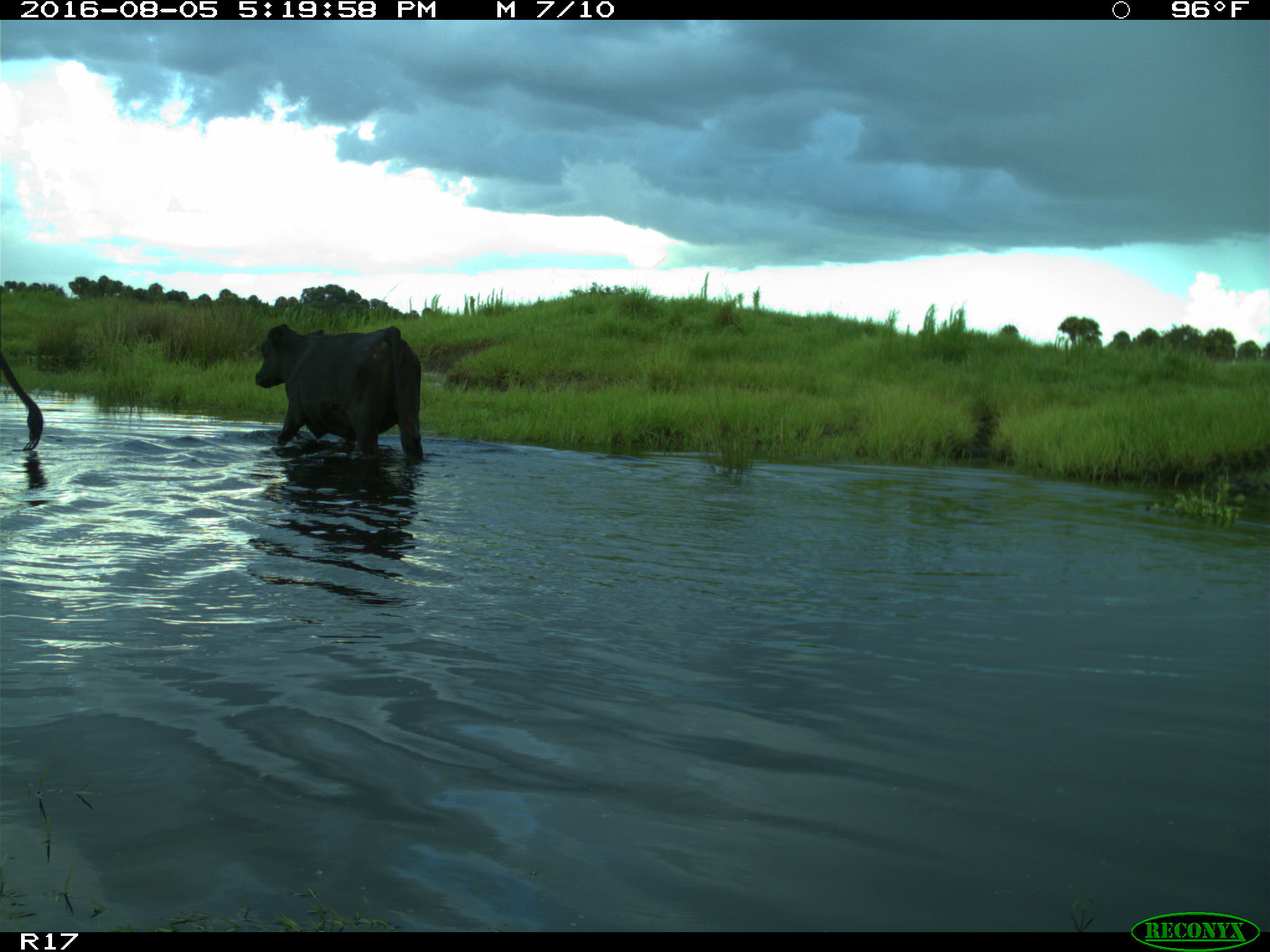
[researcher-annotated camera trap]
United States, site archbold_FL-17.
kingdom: Animalia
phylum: Chordata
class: Mammalia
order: Artiodactyla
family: Bovidae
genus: Bos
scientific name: Bos taurus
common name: domestic cow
Bos taurus (domestic cow).